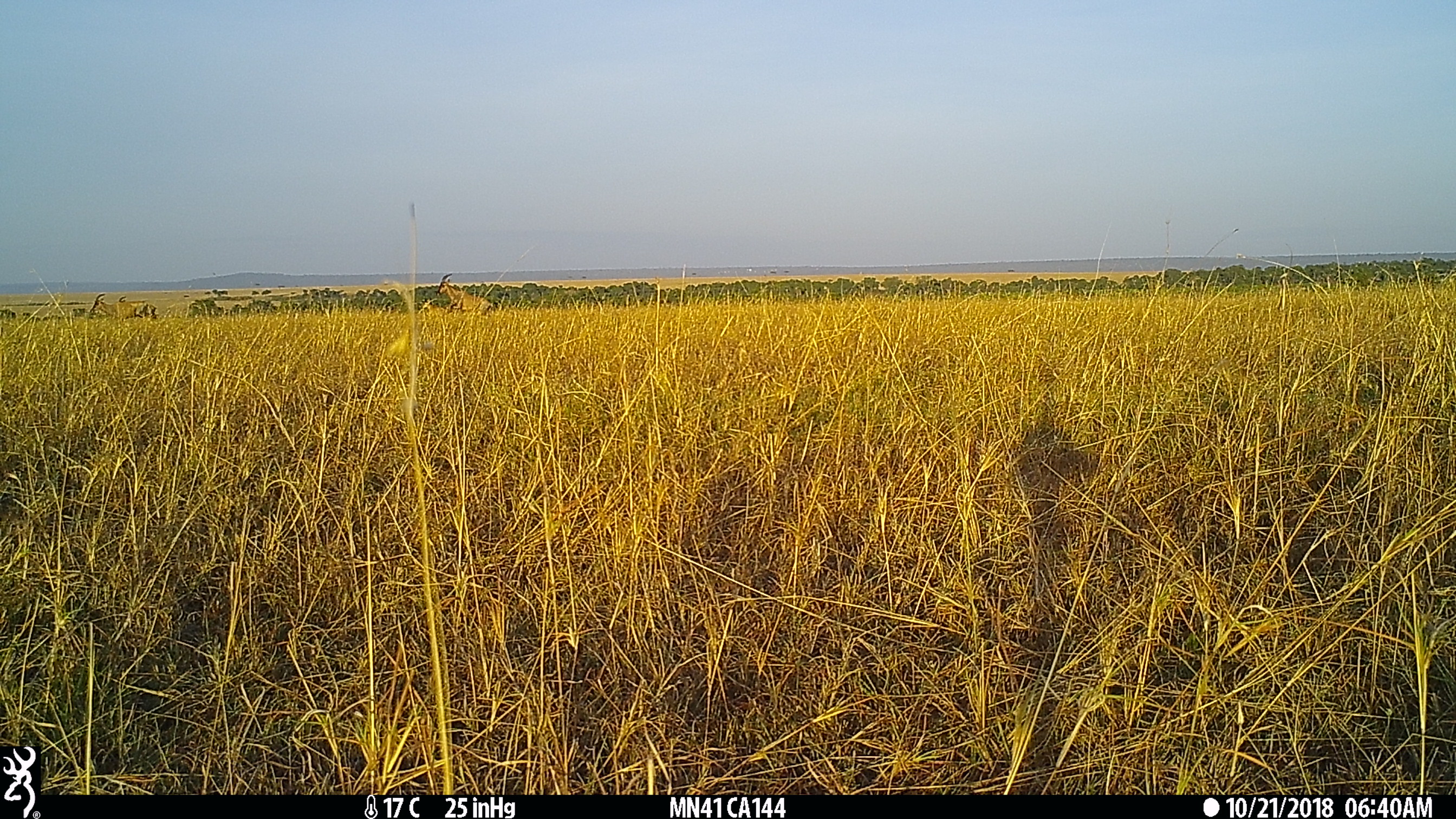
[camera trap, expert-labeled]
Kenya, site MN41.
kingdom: Animalia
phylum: Chordata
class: Mammalia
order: Artiodactyla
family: Bovidae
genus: Damaliscus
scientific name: Damaliscus lunatus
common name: topi